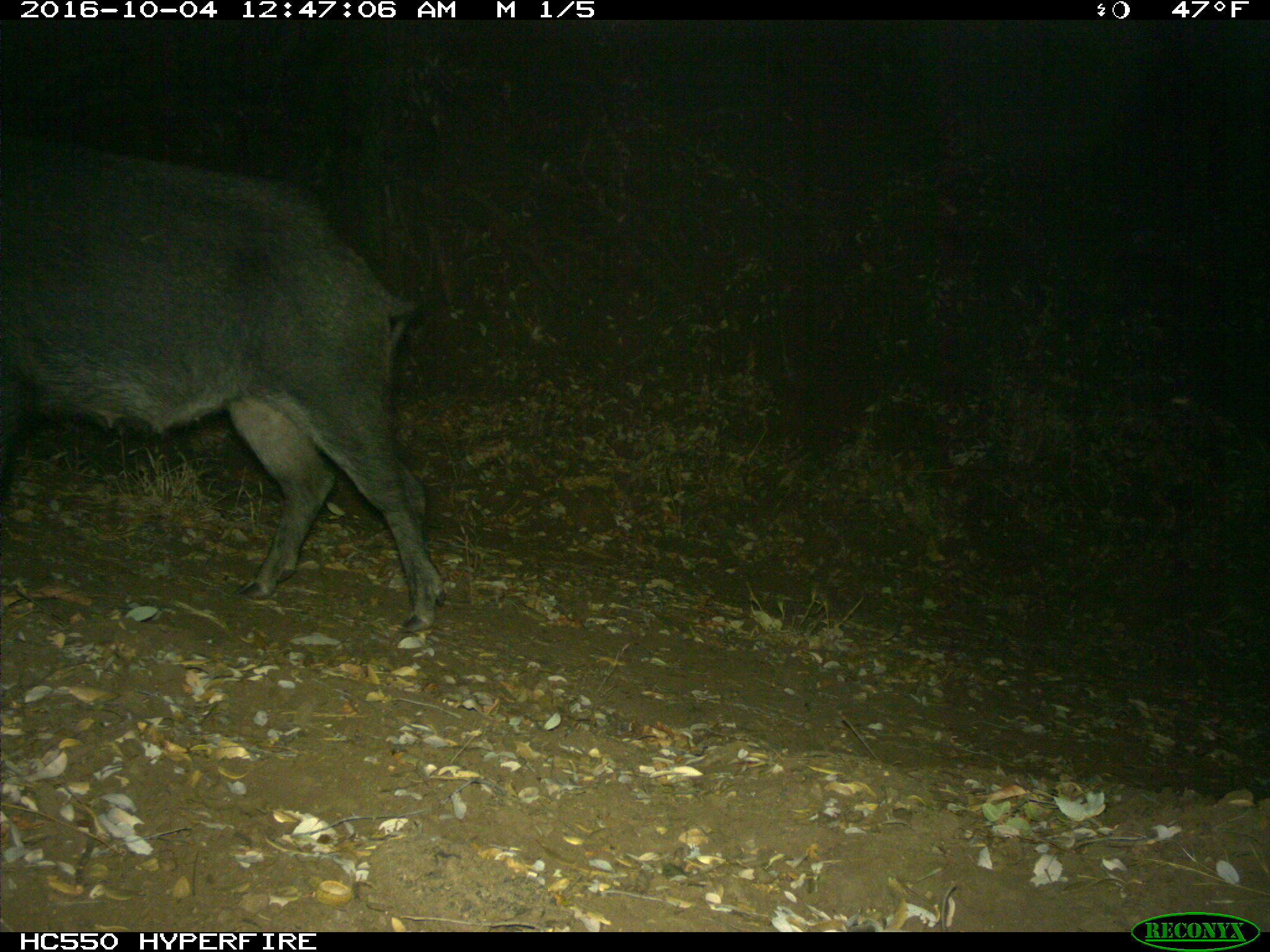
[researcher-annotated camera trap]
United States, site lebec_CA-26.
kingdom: Animalia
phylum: Chordata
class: Mammalia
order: Artiodactyla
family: Suidae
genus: Sus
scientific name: Sus scrofa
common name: wild boar